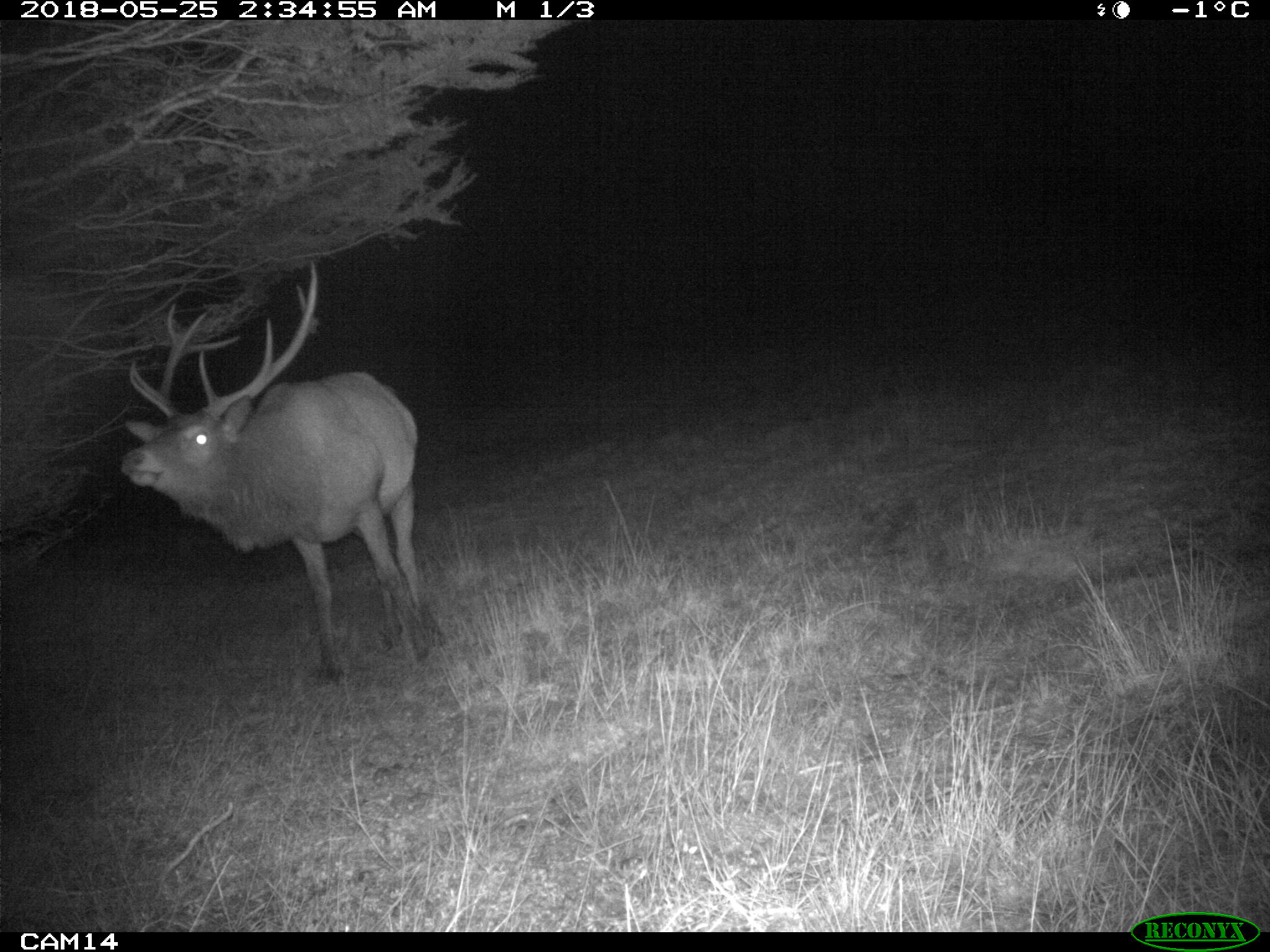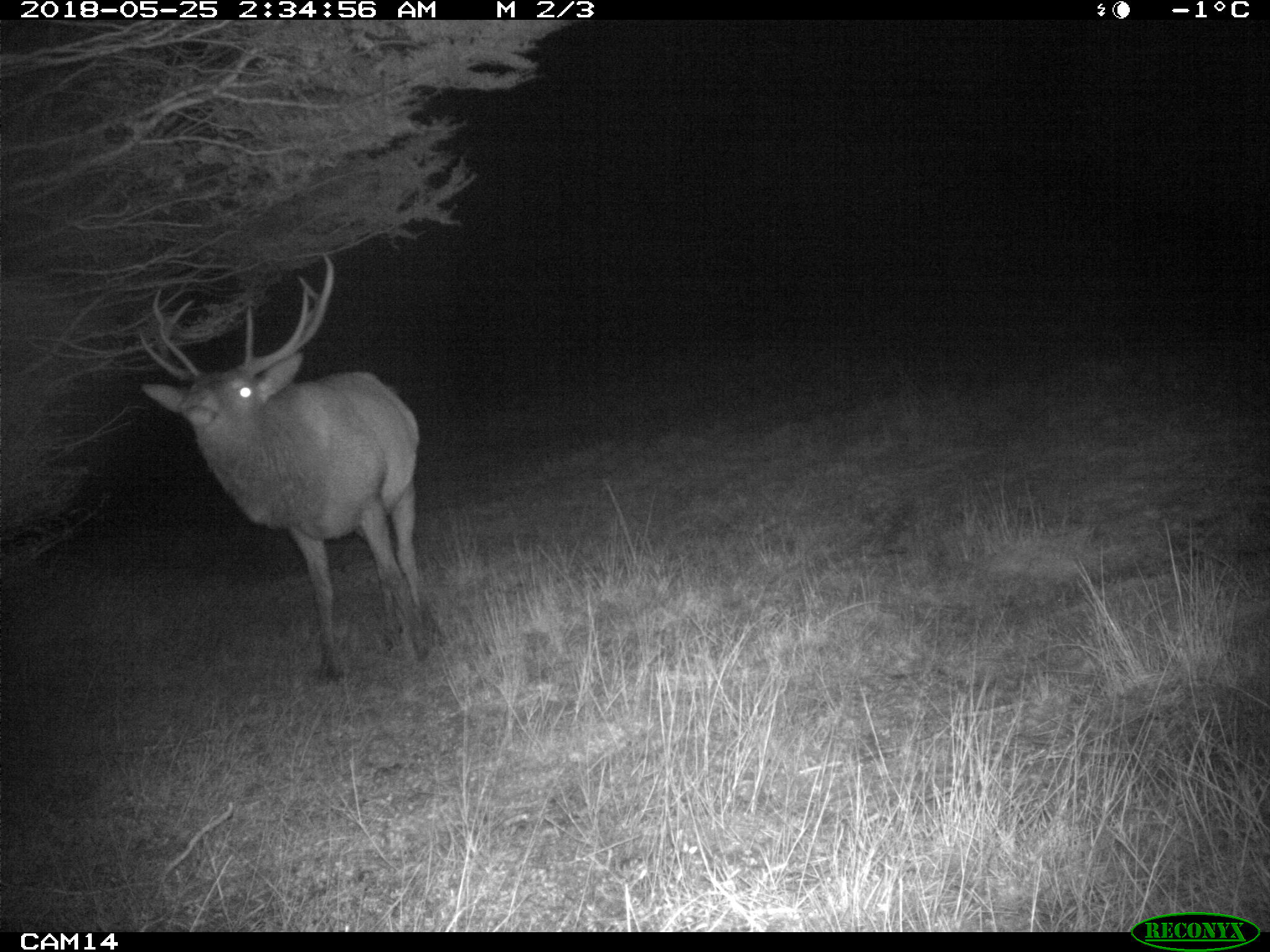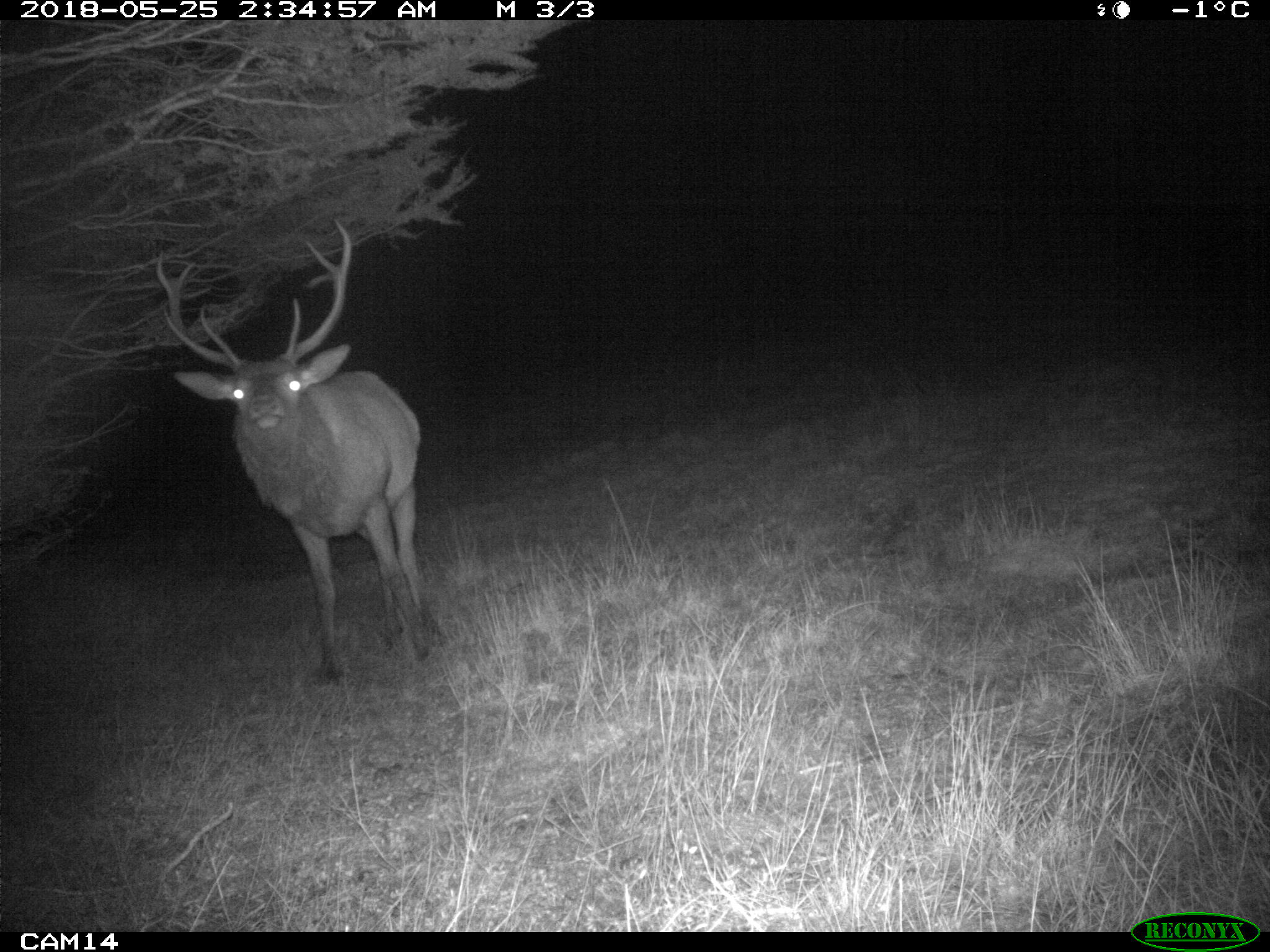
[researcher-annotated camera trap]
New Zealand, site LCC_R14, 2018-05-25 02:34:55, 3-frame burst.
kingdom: Animalia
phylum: Chordata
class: Mammalia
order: Artiodactyla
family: Cervidae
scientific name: Cervidae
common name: deer